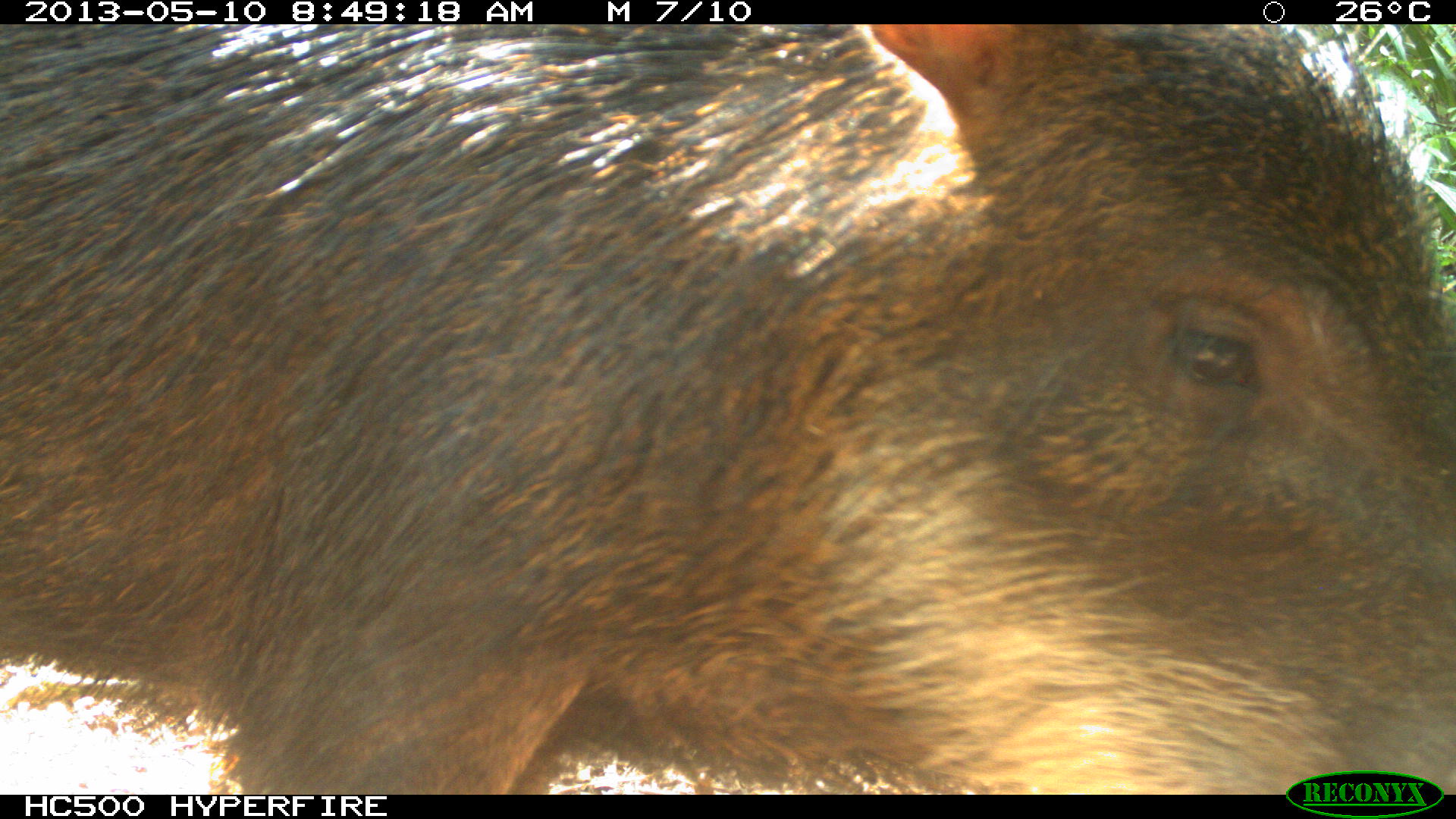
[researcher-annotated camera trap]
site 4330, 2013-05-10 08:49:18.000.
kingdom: Animalia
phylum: Chordata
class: Mammalia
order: Artiodactyla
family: Tayassuidae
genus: Tayassu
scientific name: Tayassu pecari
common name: white-lipped peccary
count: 4